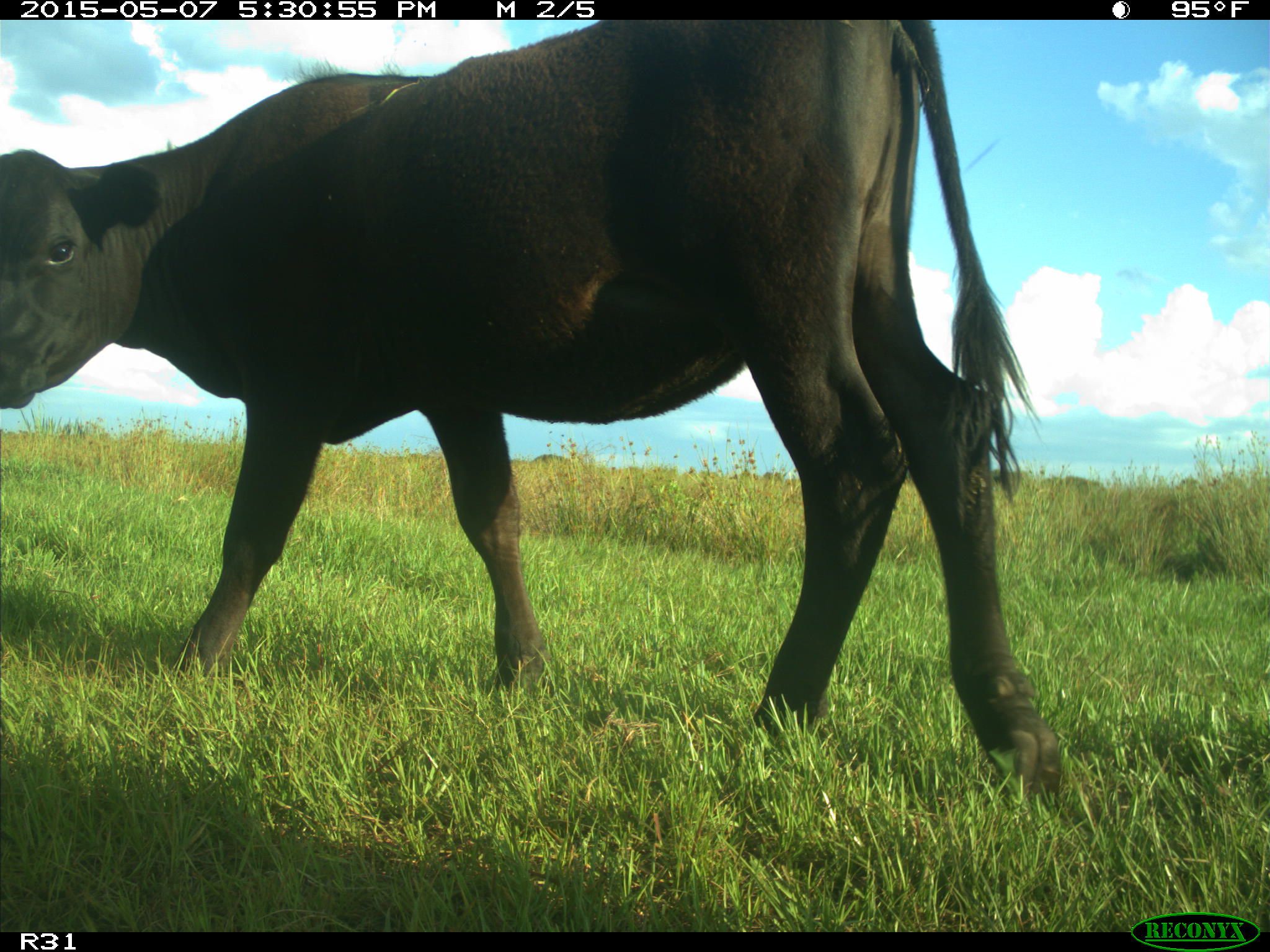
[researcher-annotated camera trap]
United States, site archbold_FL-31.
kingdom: Animalia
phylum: Chordata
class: Mammalia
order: Artiodactyla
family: Bovidae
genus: Bos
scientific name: Bos taurus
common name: domestic cow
Bos taurus (domestic cow).